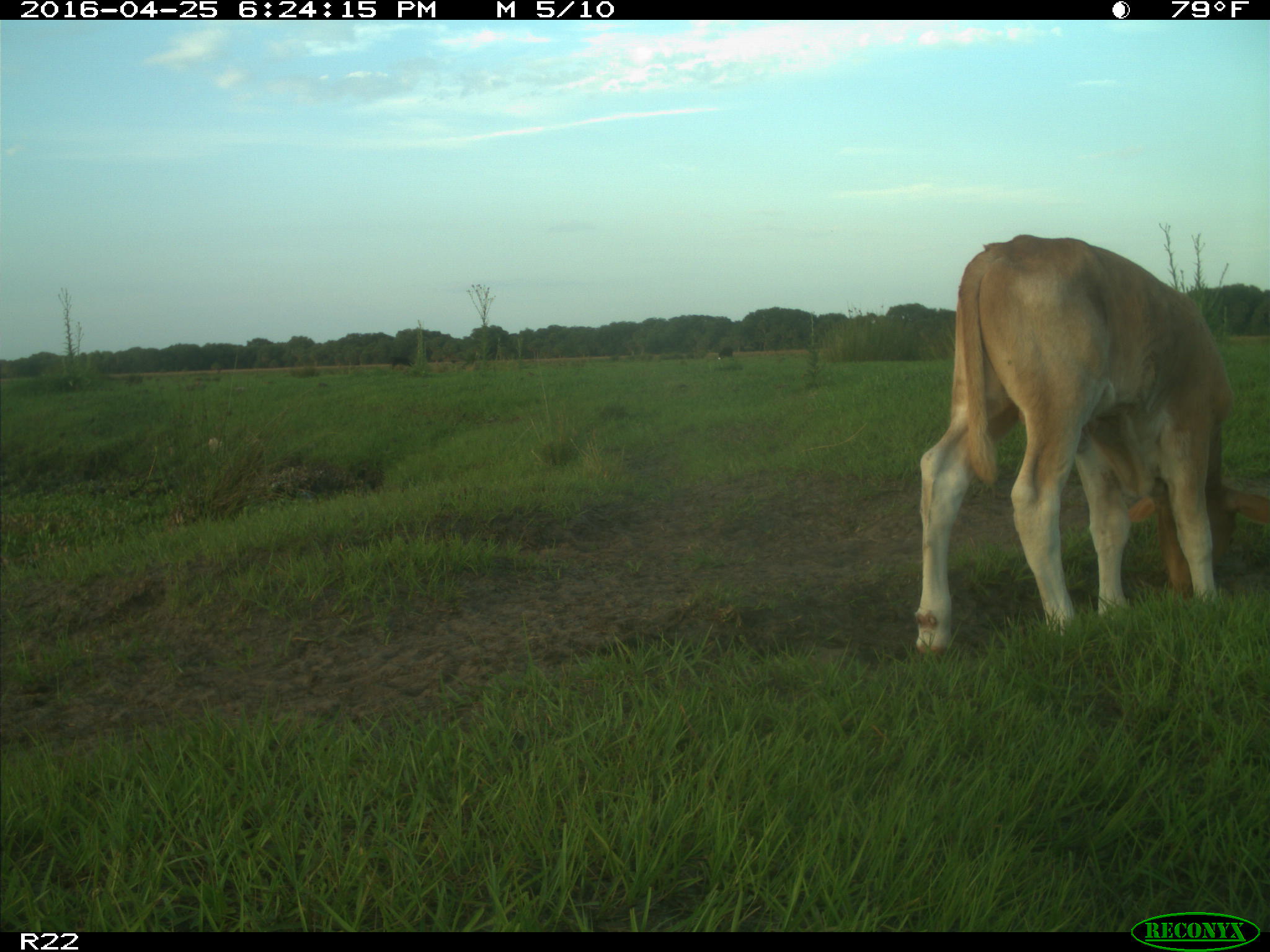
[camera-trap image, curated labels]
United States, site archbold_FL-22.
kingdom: Animalia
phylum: Chordata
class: Mammalia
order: Artiodactyla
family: Bovidae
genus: Bos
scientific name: Bos taurus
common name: domestic cow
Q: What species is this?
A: Bos taurus (domestic cow).